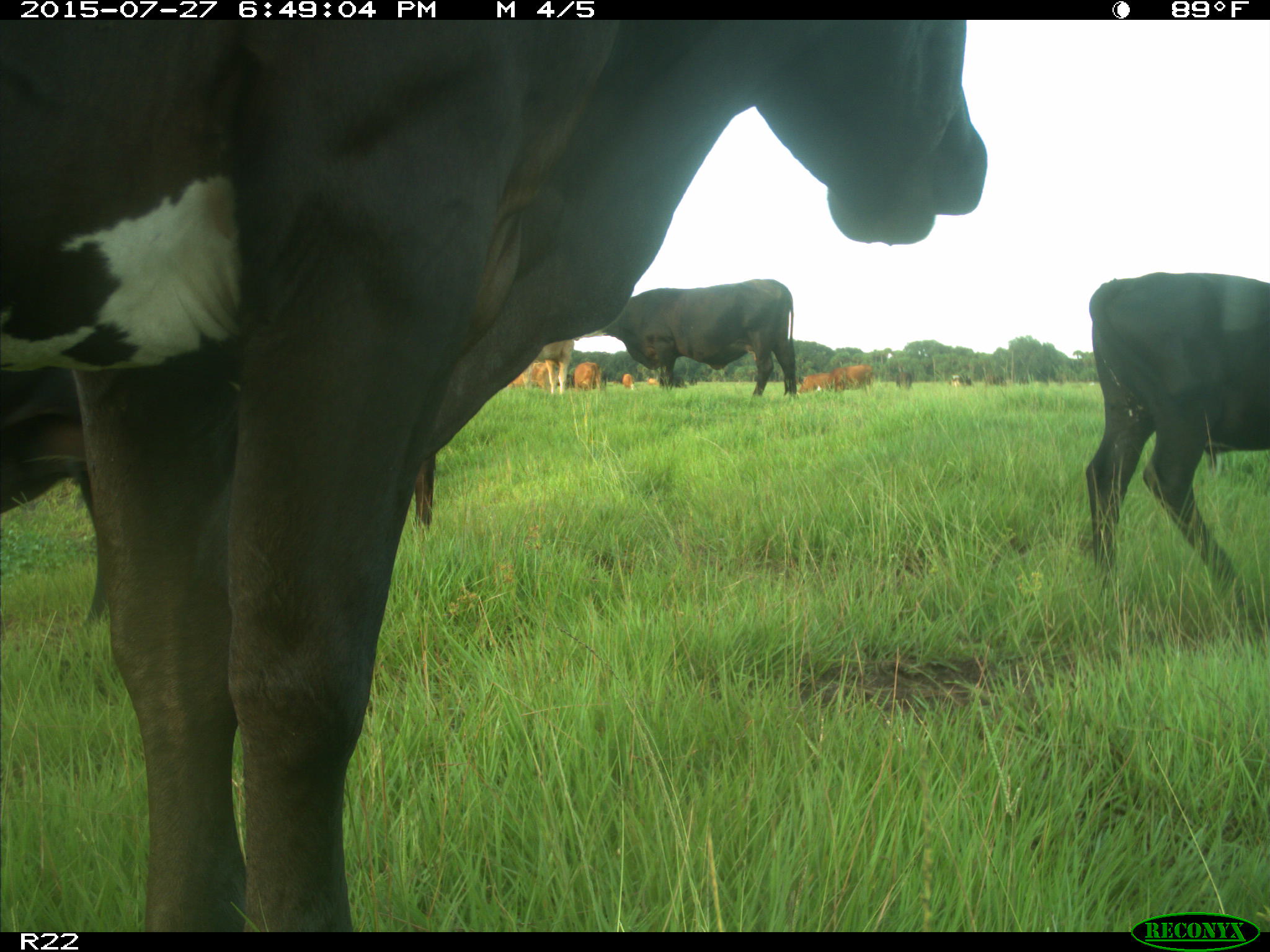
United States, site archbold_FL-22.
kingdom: Animalia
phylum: Chordata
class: Mammalia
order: Artiodactyla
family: Bovidae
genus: Bos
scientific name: Bos taurus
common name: domestic cow